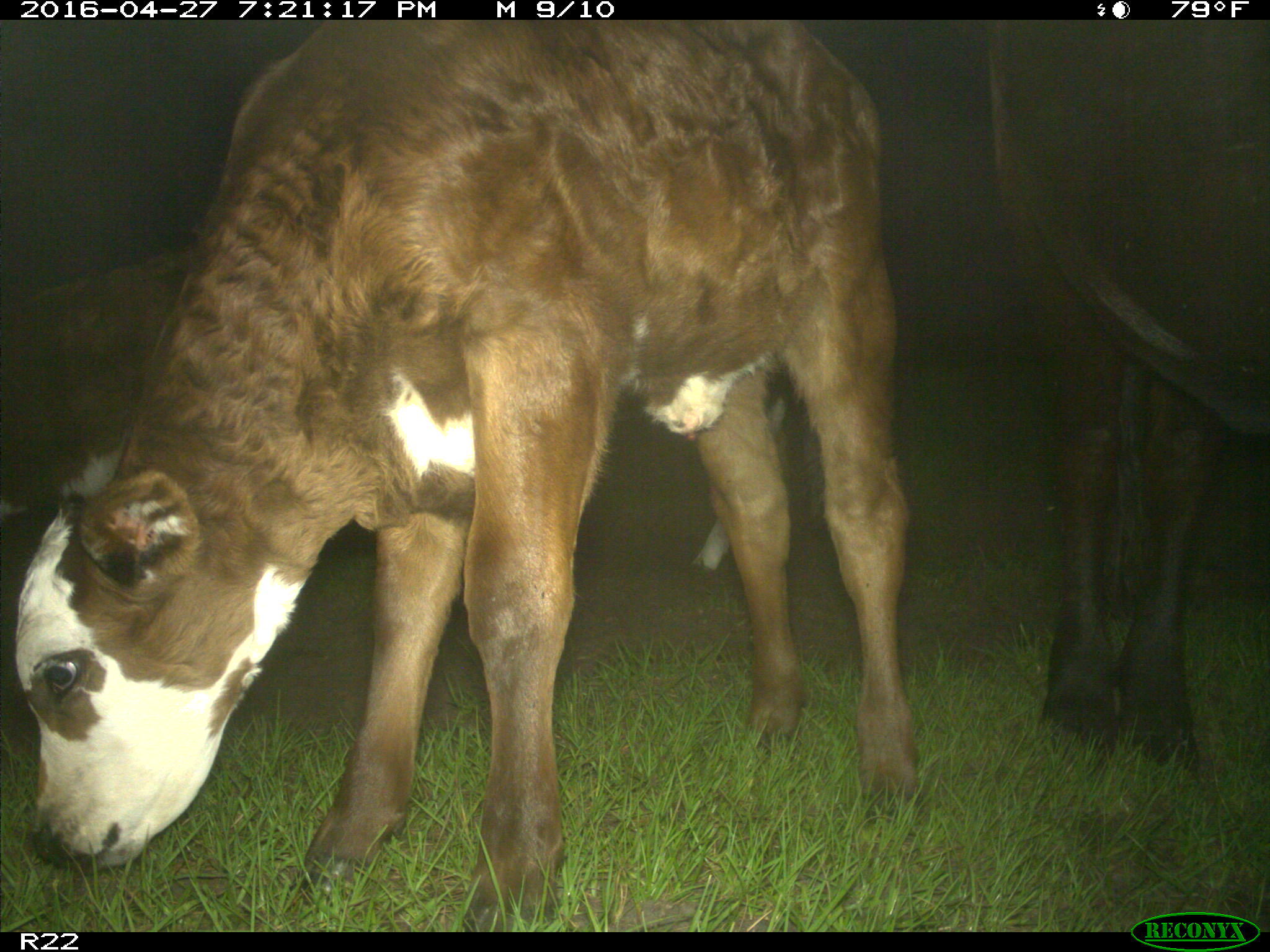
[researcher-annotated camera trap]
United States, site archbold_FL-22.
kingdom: Animalia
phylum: Chordata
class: Mammalia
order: Artiodactyla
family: Bovidae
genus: Bos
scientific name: Bos taurus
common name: domestic cow